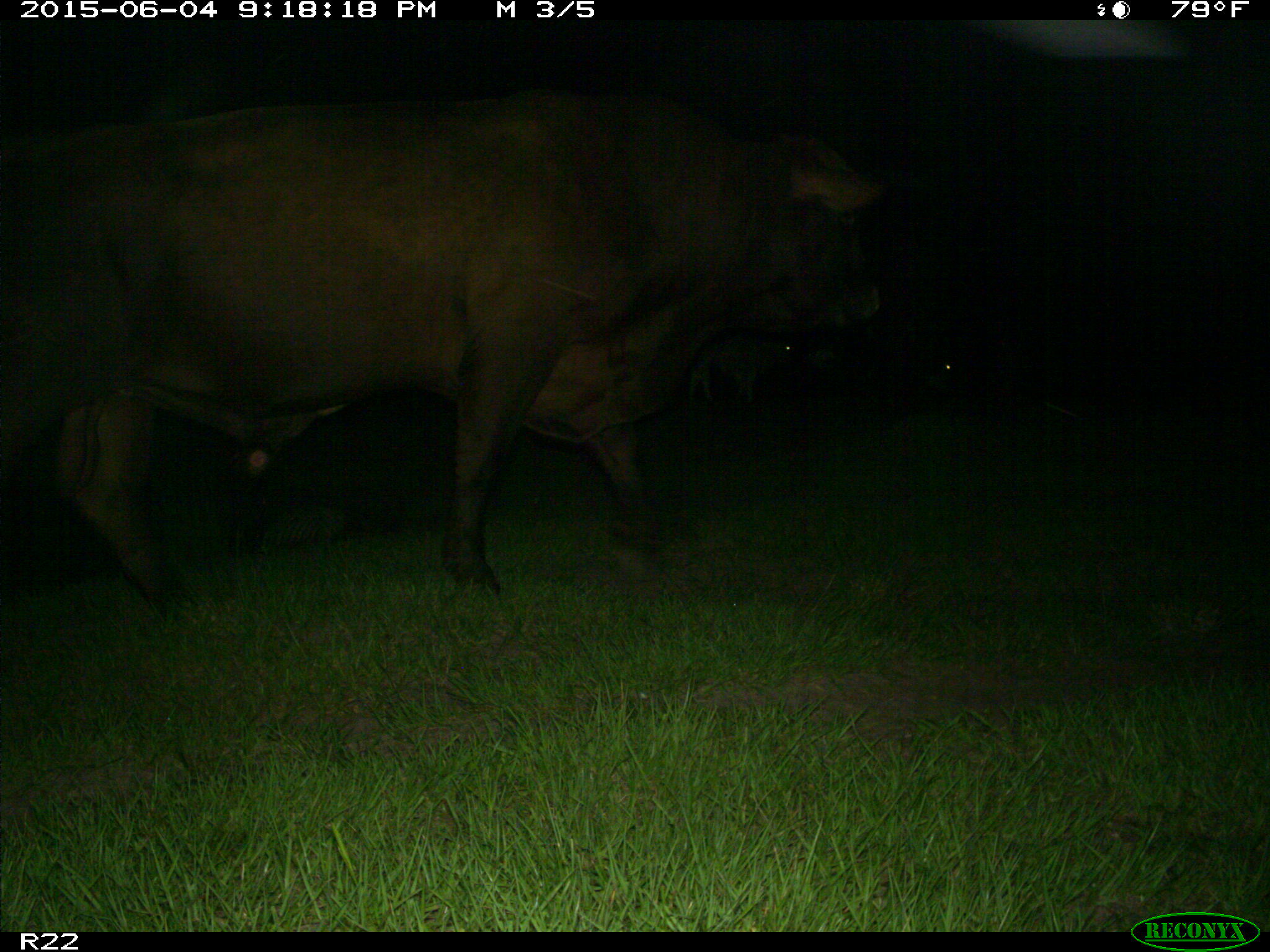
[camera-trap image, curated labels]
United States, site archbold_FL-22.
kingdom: Animalia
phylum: Chordata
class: Mammalia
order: Artiodactyla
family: Bovidae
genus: Bos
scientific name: Bos taurus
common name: domestic cow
Bos taurus (domestic cow).